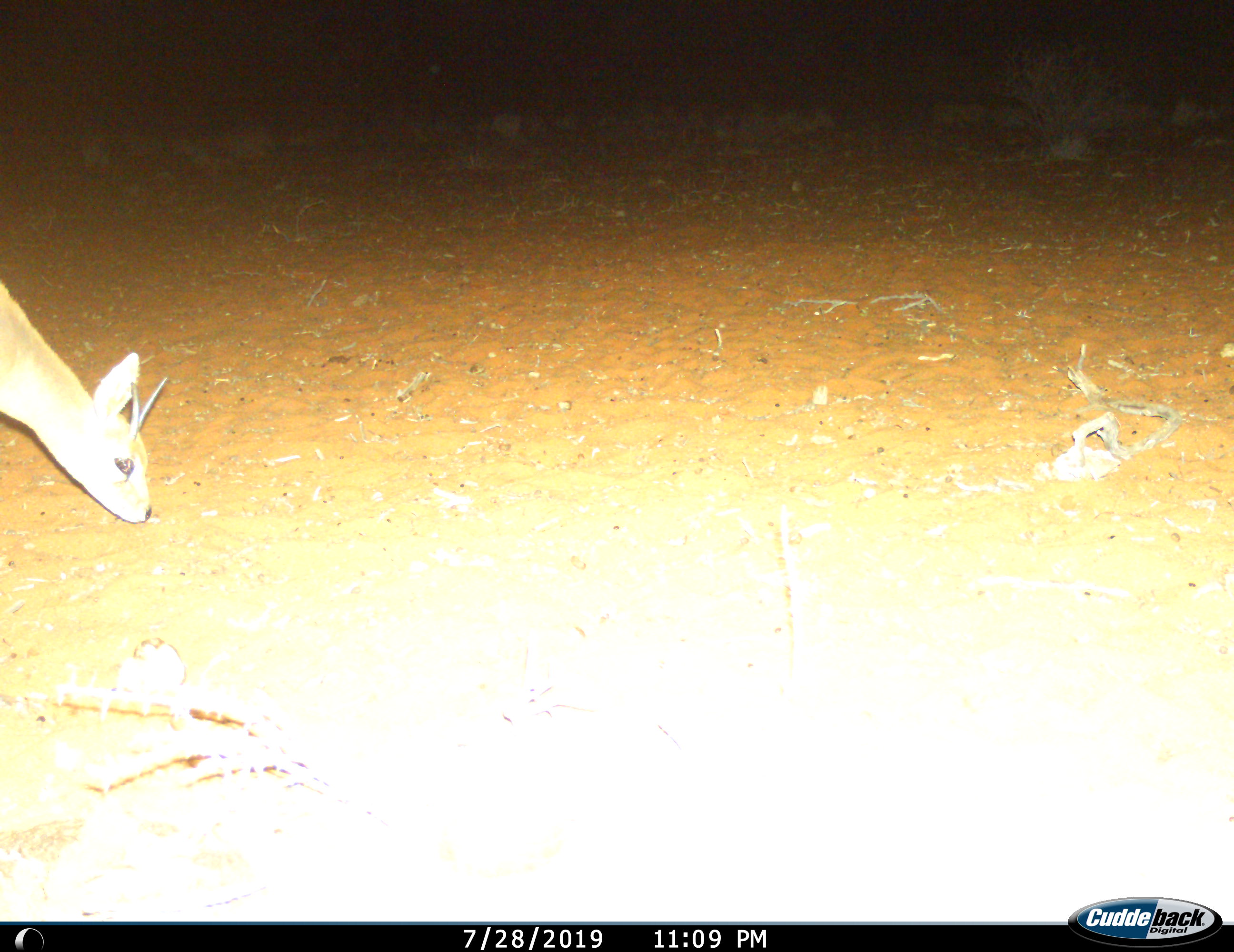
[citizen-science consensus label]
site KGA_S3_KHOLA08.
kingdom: Animalia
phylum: Chordata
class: Mammalia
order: Artiodactyla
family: Bovidae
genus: Raphicerus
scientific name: Raphicerus campestris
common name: steenbok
Steenbok (Raphicerus campestris), count 1. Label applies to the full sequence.